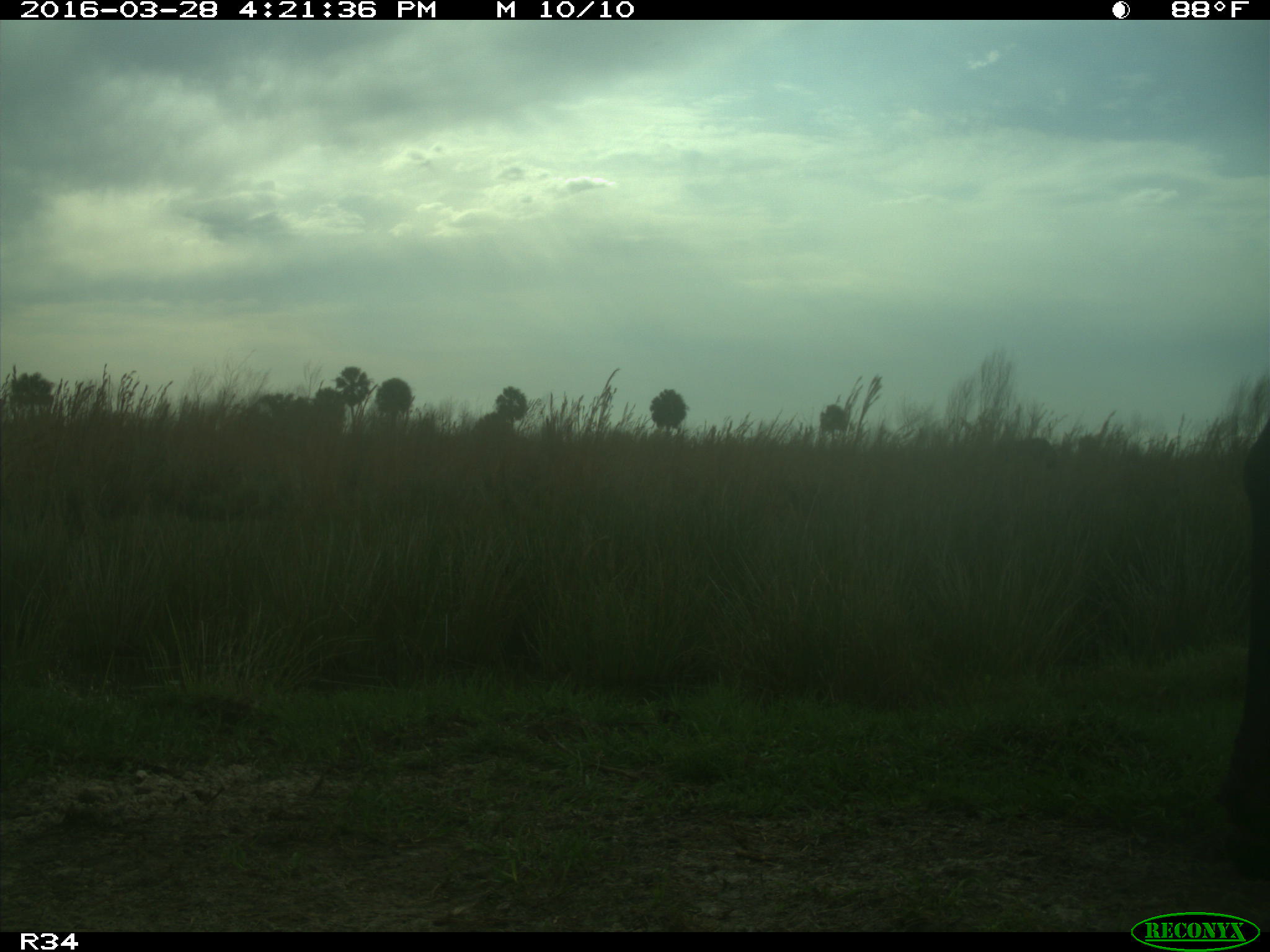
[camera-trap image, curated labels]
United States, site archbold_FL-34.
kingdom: Animalia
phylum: Chordata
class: Mammalia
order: Artiodactyla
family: Bovidae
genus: Bos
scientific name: Bos taurus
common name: domestic cow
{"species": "Bos taurus (domestic cow)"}